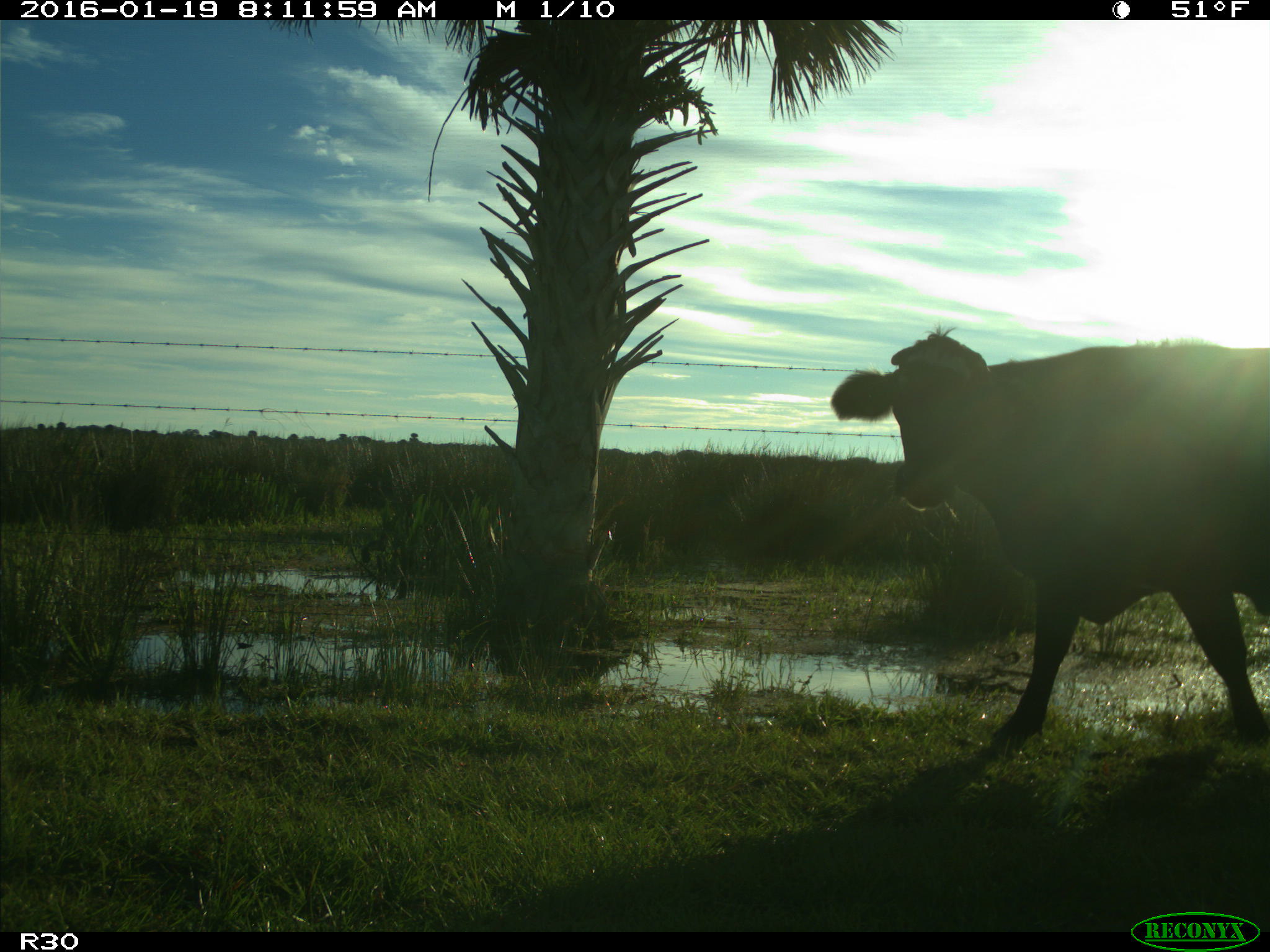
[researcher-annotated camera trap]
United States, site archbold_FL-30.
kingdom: Animalia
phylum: Chordata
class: Mammalia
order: Artiodactyla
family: Bovidae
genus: Bos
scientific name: Bos taurus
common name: domestic cow